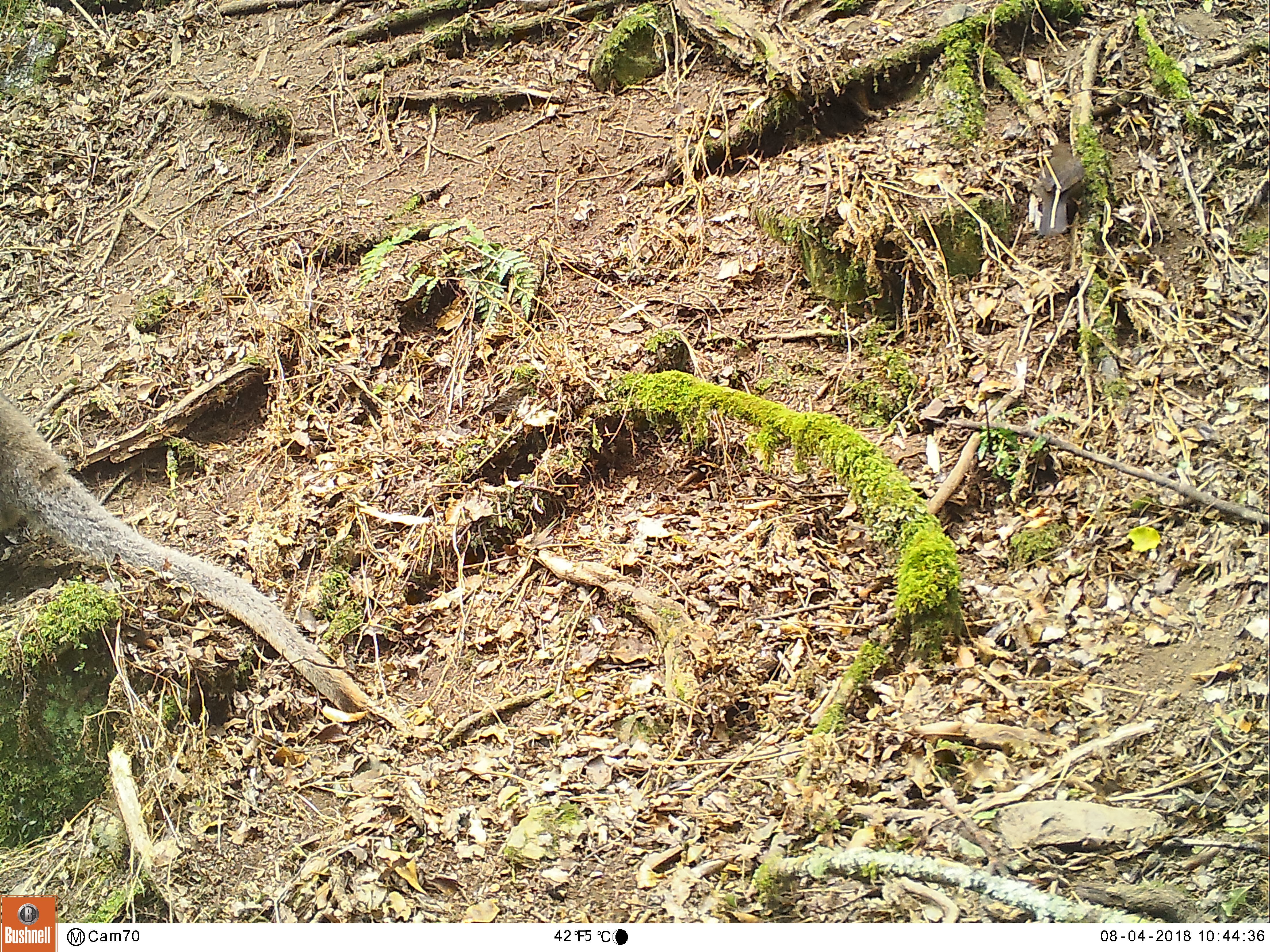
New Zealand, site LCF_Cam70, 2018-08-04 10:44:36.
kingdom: Animalia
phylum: Chordata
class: Mammalia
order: Diprotodontia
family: Macropodidae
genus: Notamacropus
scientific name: Notamacropus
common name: wallaby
Wallaby (Notamacropus).